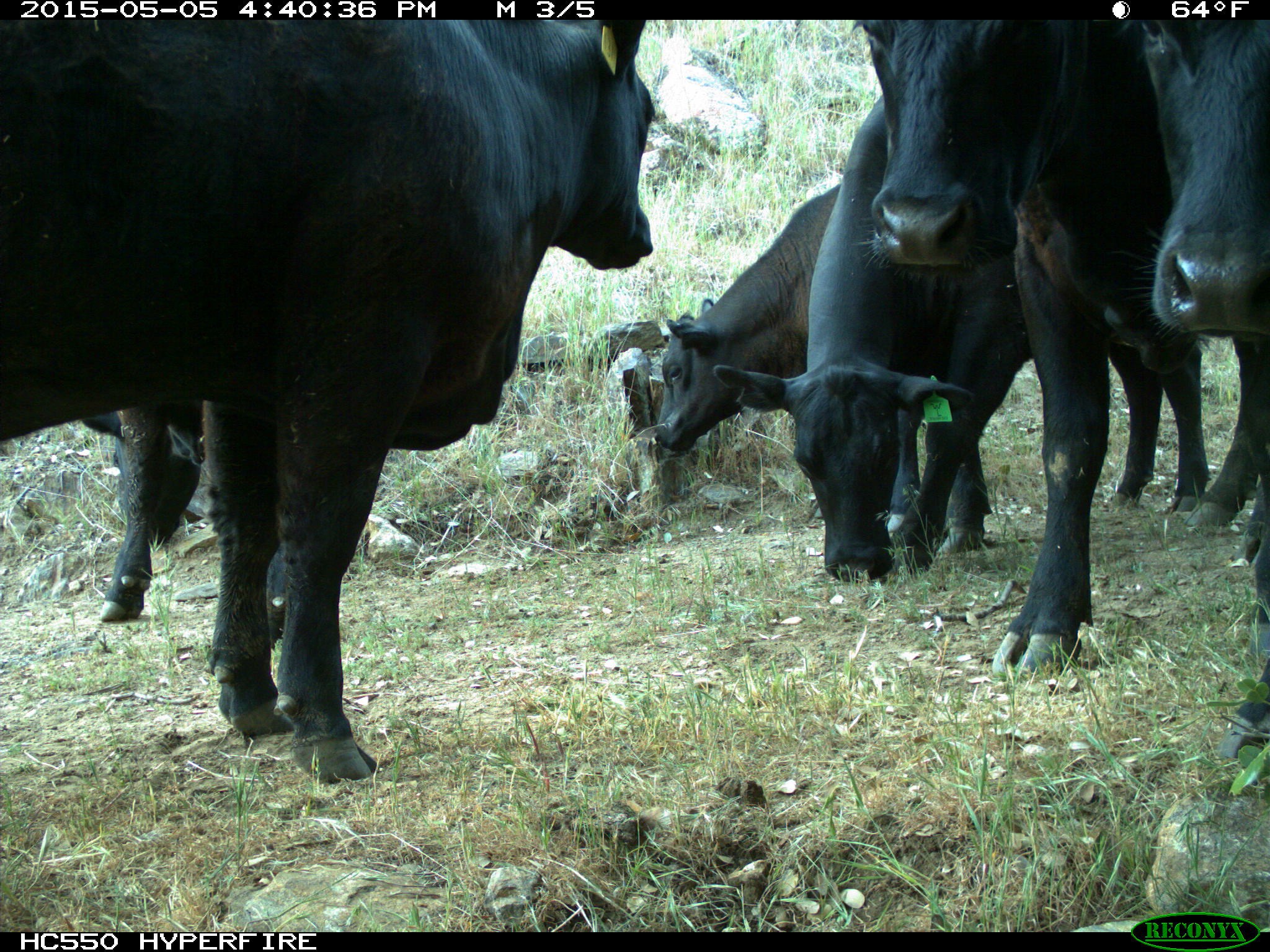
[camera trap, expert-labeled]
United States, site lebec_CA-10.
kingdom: Animalia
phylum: Chordata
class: Mammalia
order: Artiodactyla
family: Bovidae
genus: Bos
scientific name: Bos taurus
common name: domestic cow